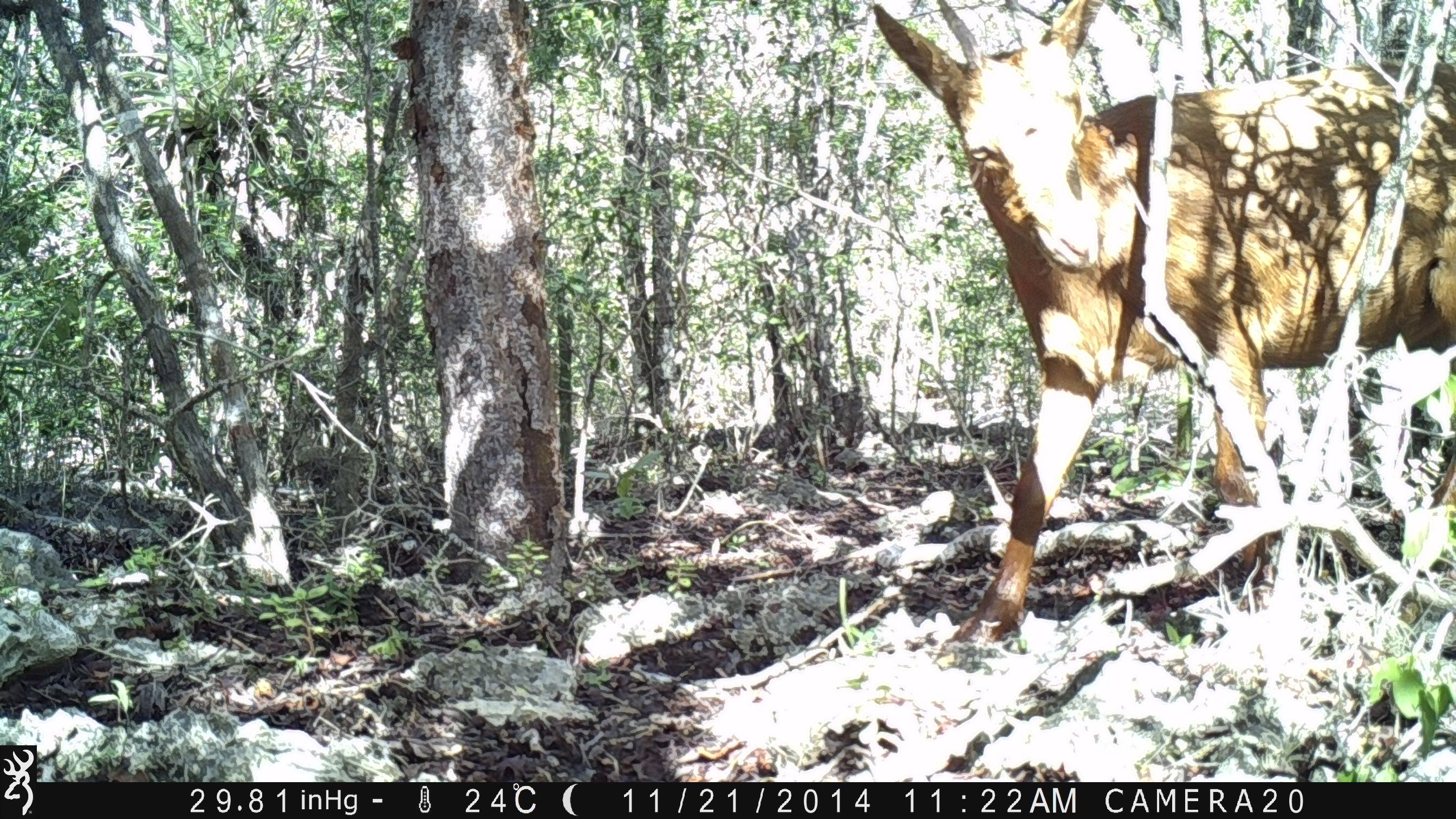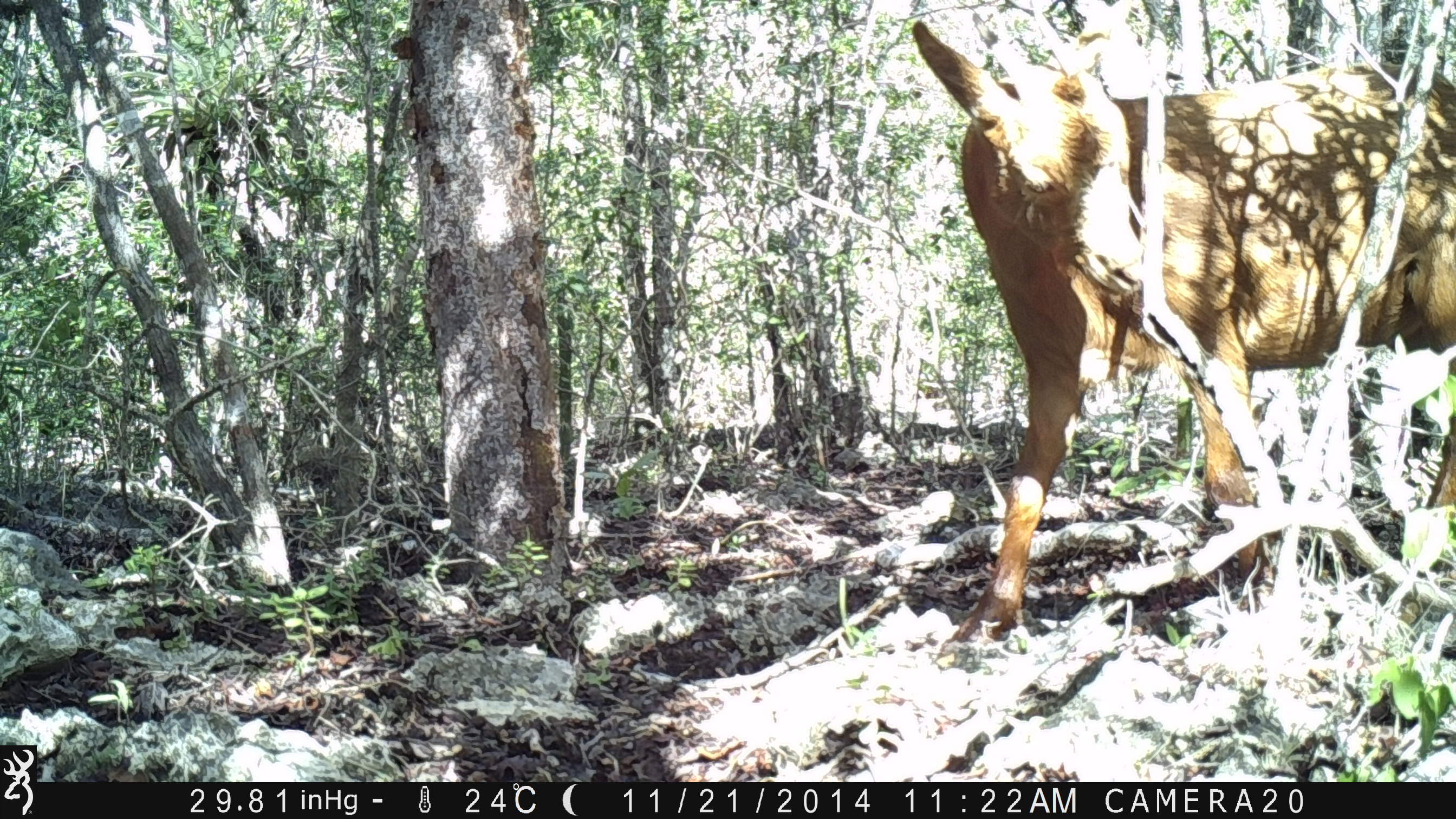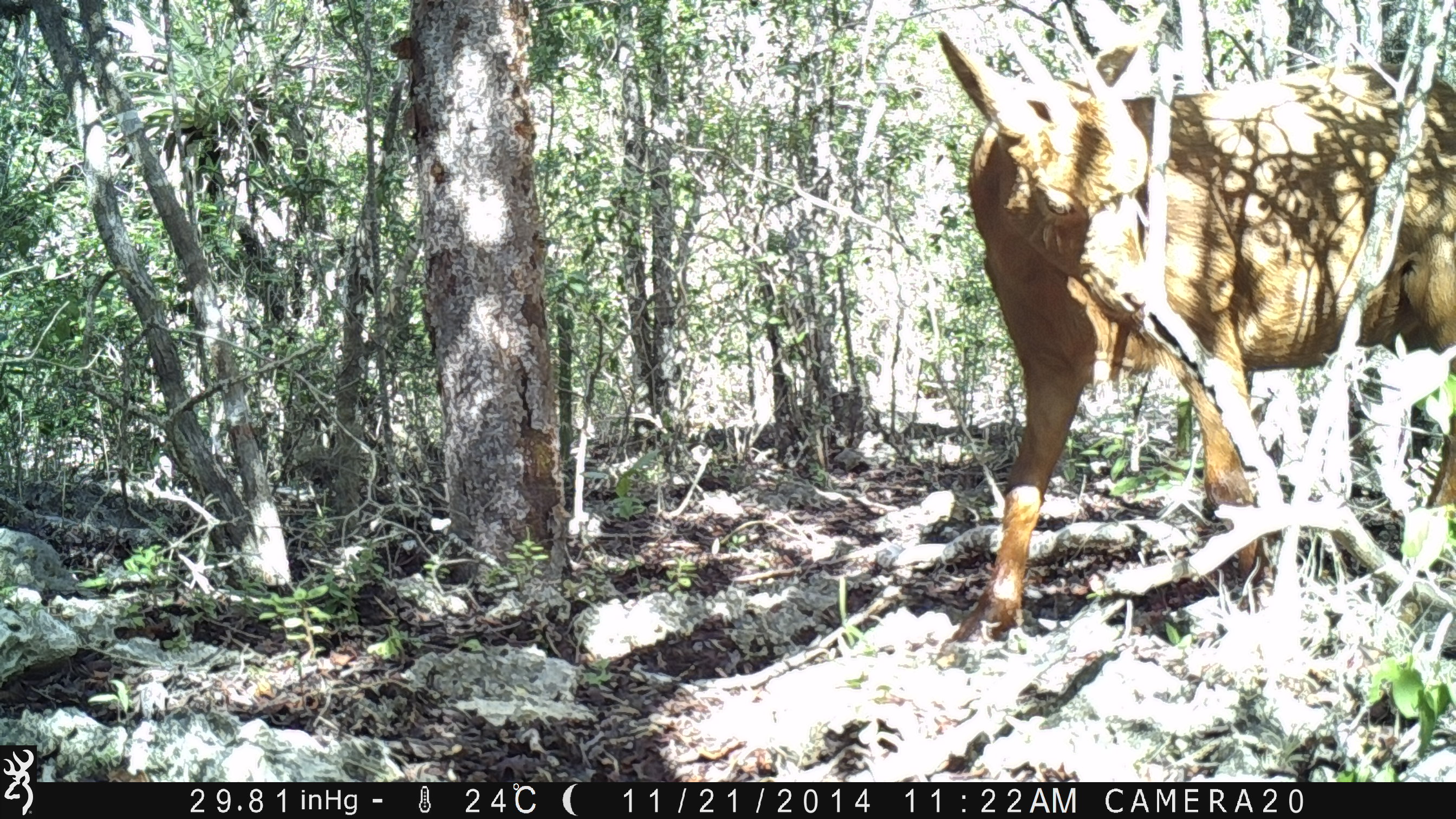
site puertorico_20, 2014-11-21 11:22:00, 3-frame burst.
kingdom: Animalia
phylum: Chordata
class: Mammalia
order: Artiodactyla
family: Bovidae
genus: Capra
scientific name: Capra hircus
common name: goat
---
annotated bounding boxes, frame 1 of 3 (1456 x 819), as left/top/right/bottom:
goat: 860/0/1453/649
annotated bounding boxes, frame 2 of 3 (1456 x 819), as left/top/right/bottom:
goat: 908/6/1454/644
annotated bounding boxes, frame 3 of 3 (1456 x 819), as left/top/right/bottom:
goat: 930/17/1455/642